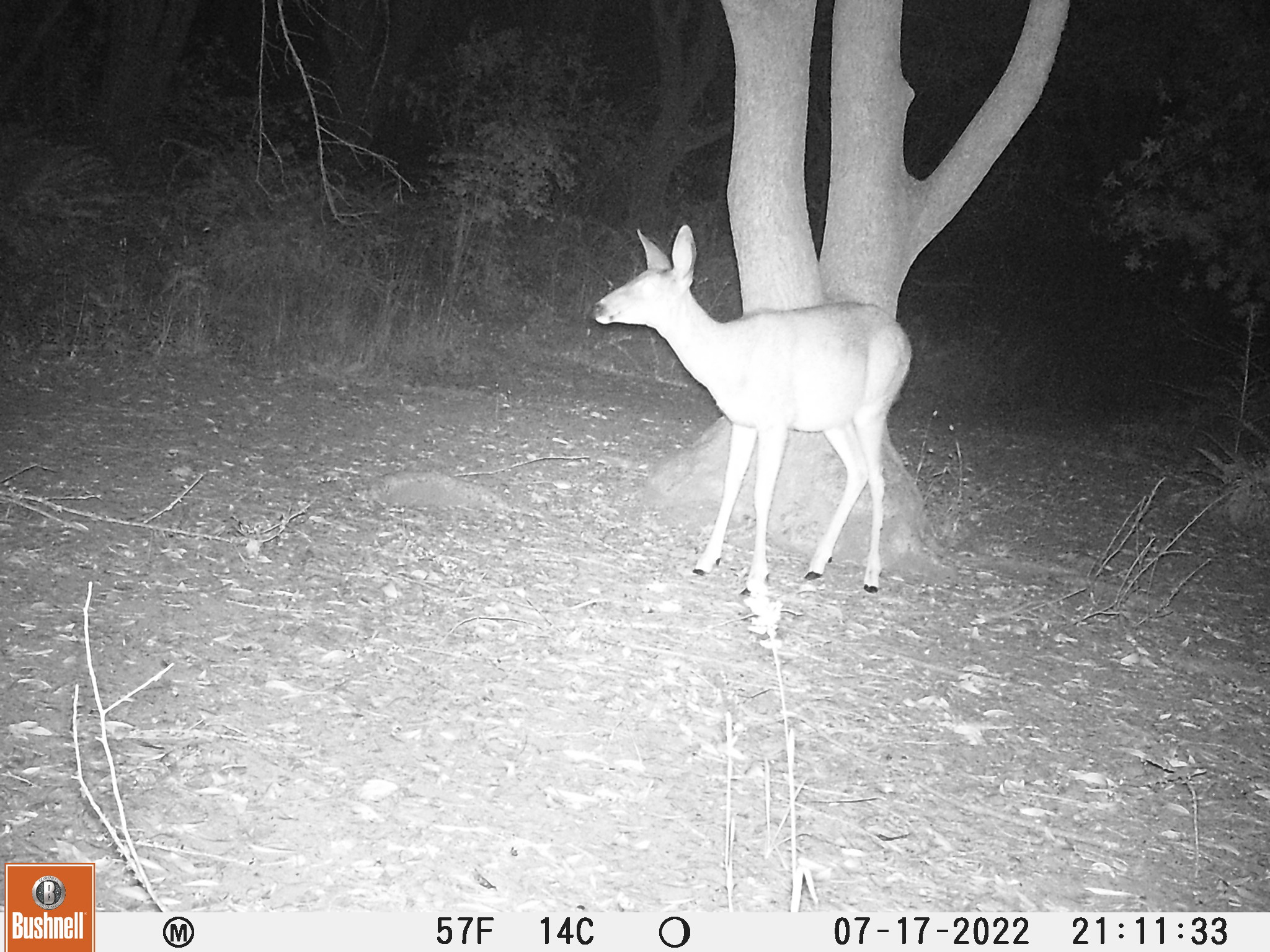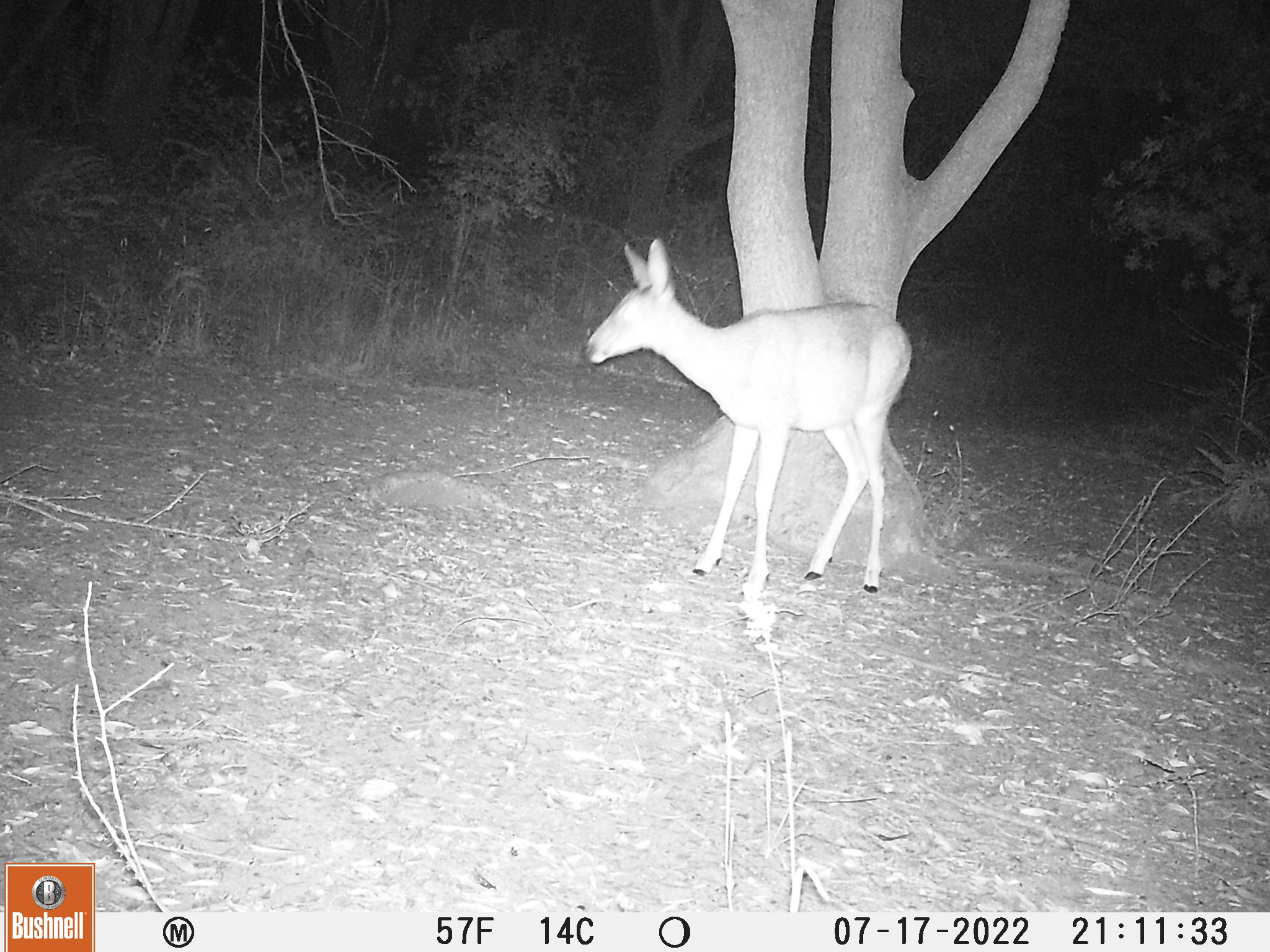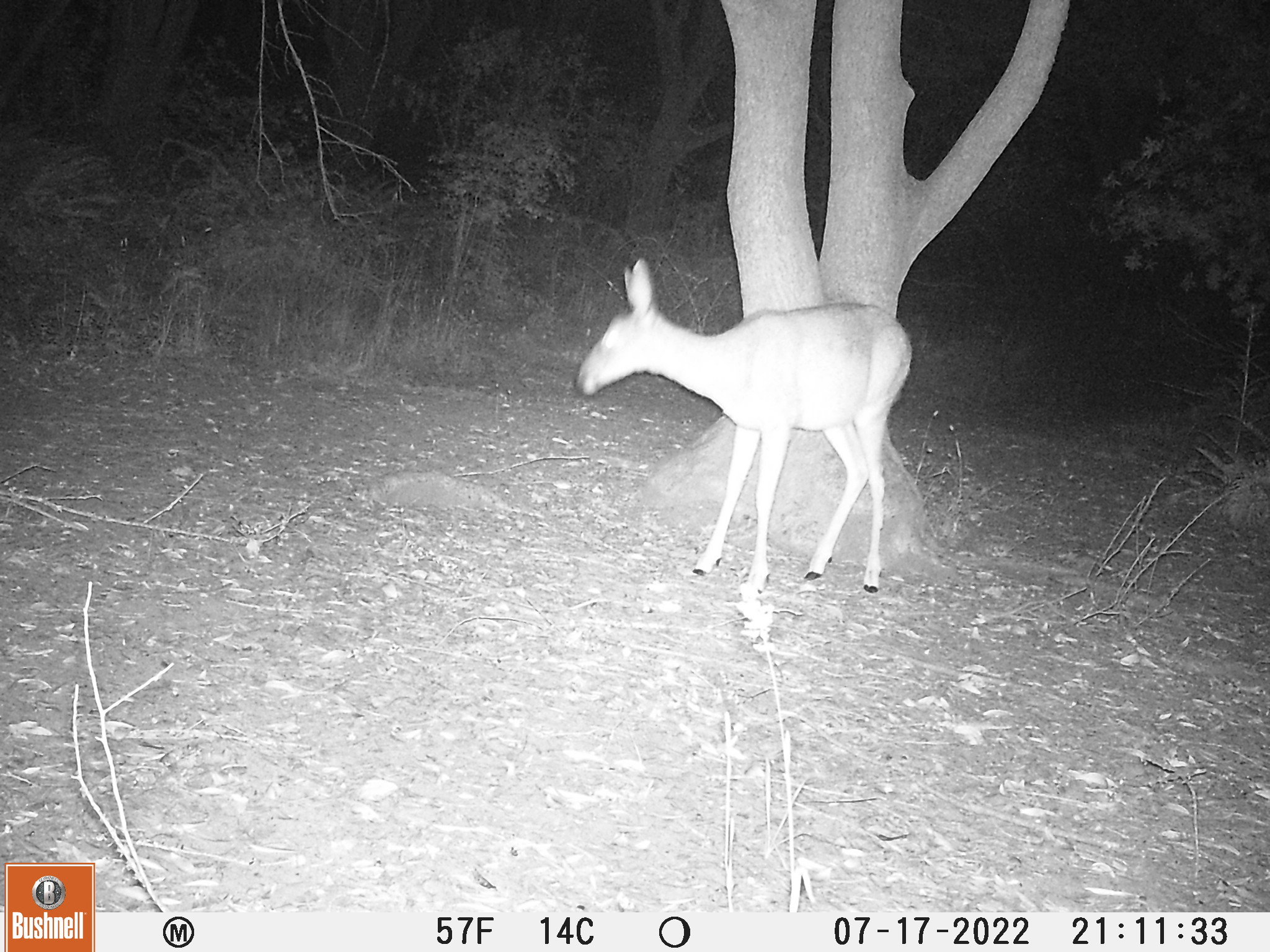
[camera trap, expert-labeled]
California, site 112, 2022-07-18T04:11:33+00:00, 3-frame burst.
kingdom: Animalia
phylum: Chordata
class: Mammalia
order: Artiodactyla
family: Cervidae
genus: Odocoileus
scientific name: Odocoileus hemionus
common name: mule deer